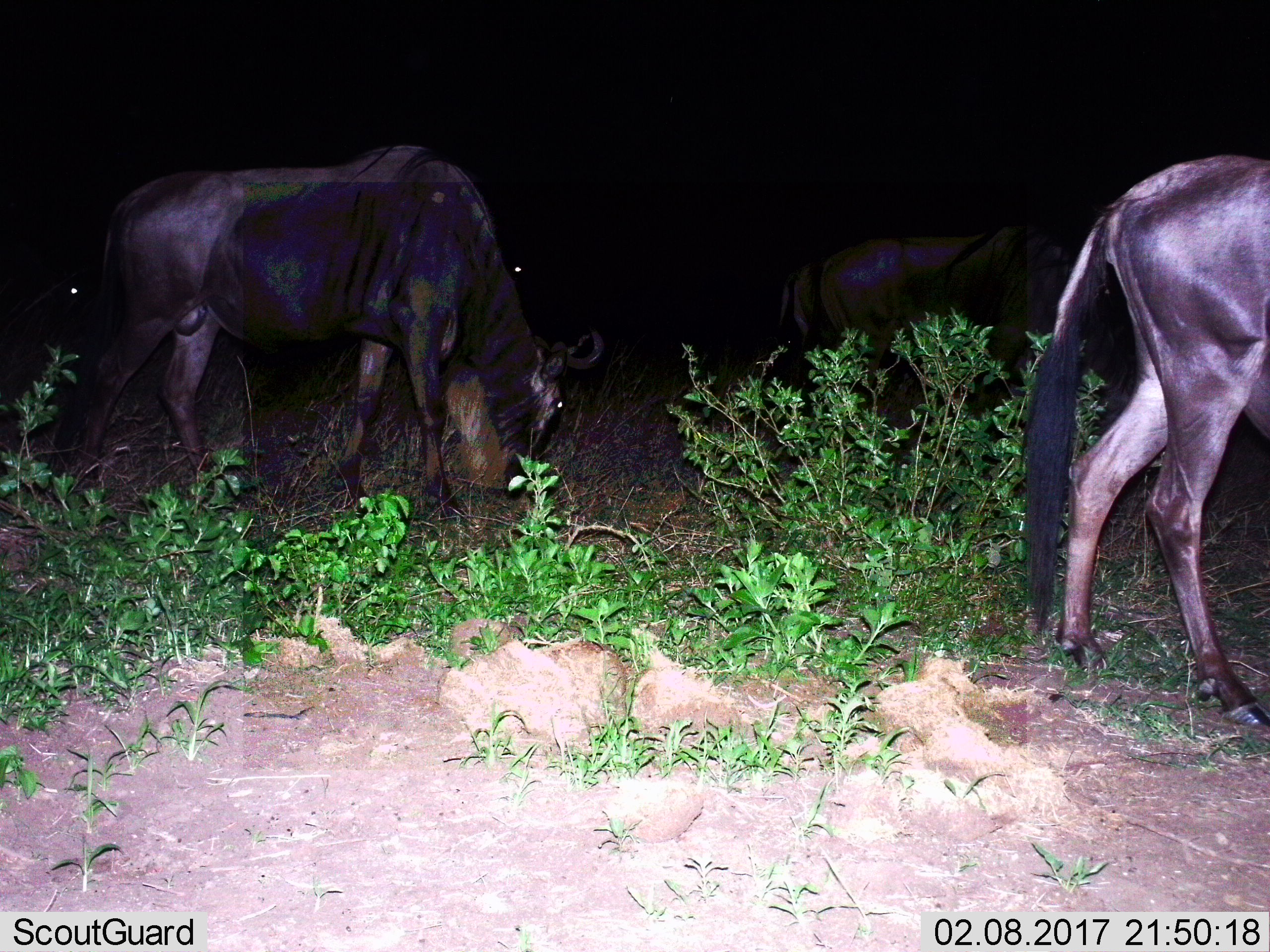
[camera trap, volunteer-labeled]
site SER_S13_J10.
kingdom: Animalia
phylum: Chordata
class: Mammalia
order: Artiodactyla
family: Bovidae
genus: Connochaetes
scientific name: Connochaetes taurinus taurinus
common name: blue wildebeest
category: wildebeestblue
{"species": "wildebeestblue (blue wildebeest) (Connochaetes taurinus taurinus)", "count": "4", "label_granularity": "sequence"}